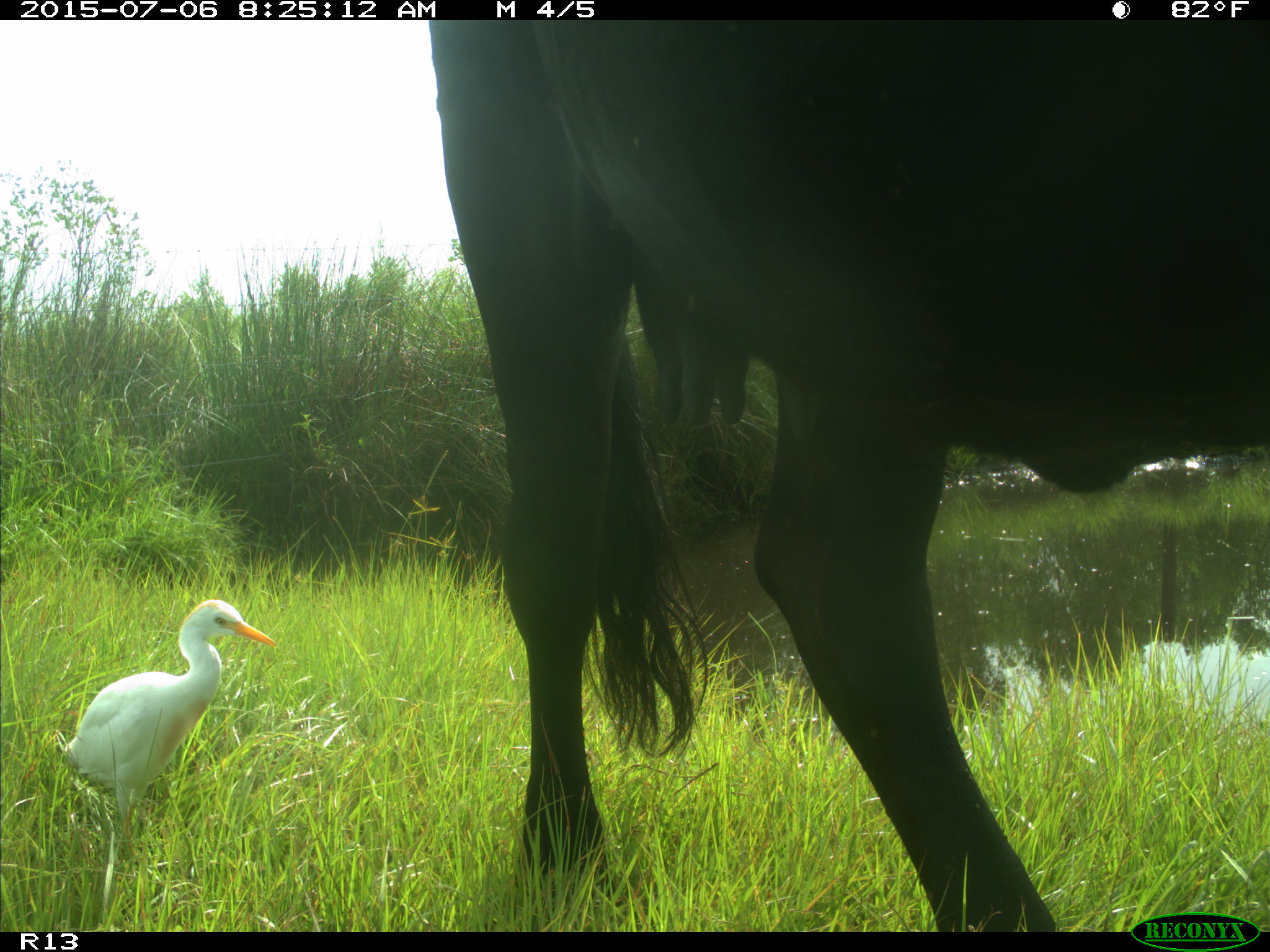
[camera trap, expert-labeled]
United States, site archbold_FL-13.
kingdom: Animalia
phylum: Chordata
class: Mammalia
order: Artiodactyla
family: Bovidae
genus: Bos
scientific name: Bos taurus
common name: domestic cow